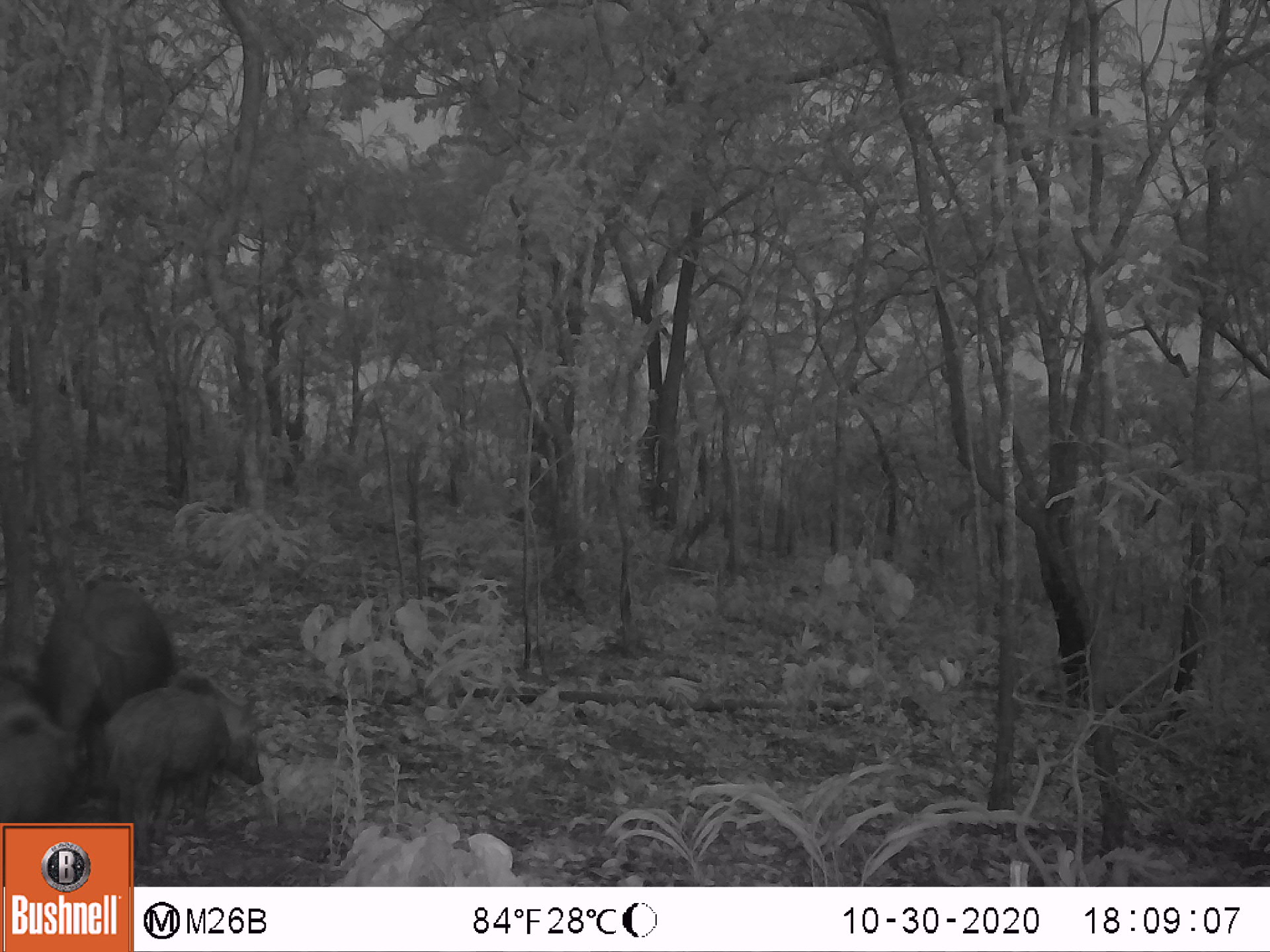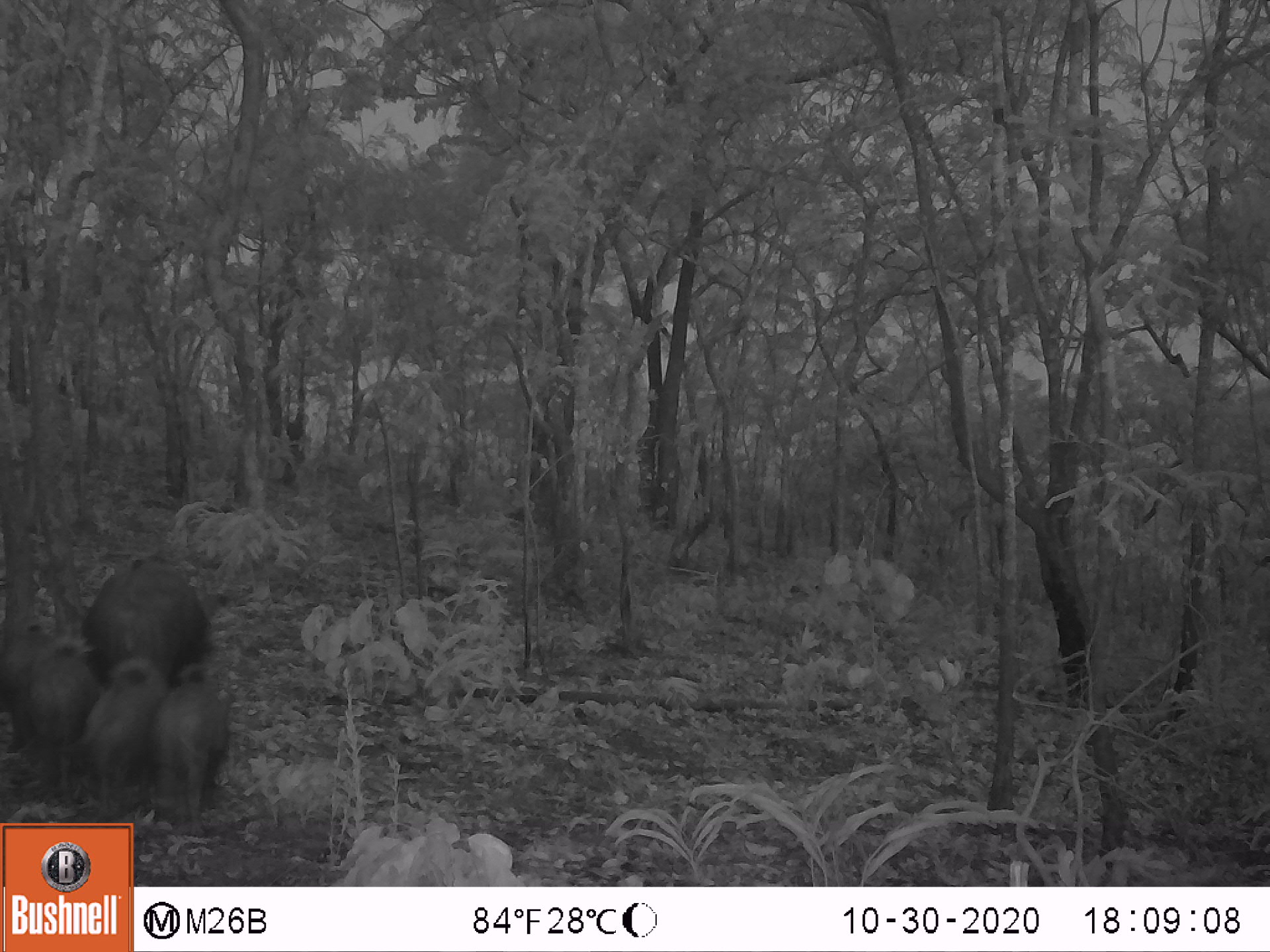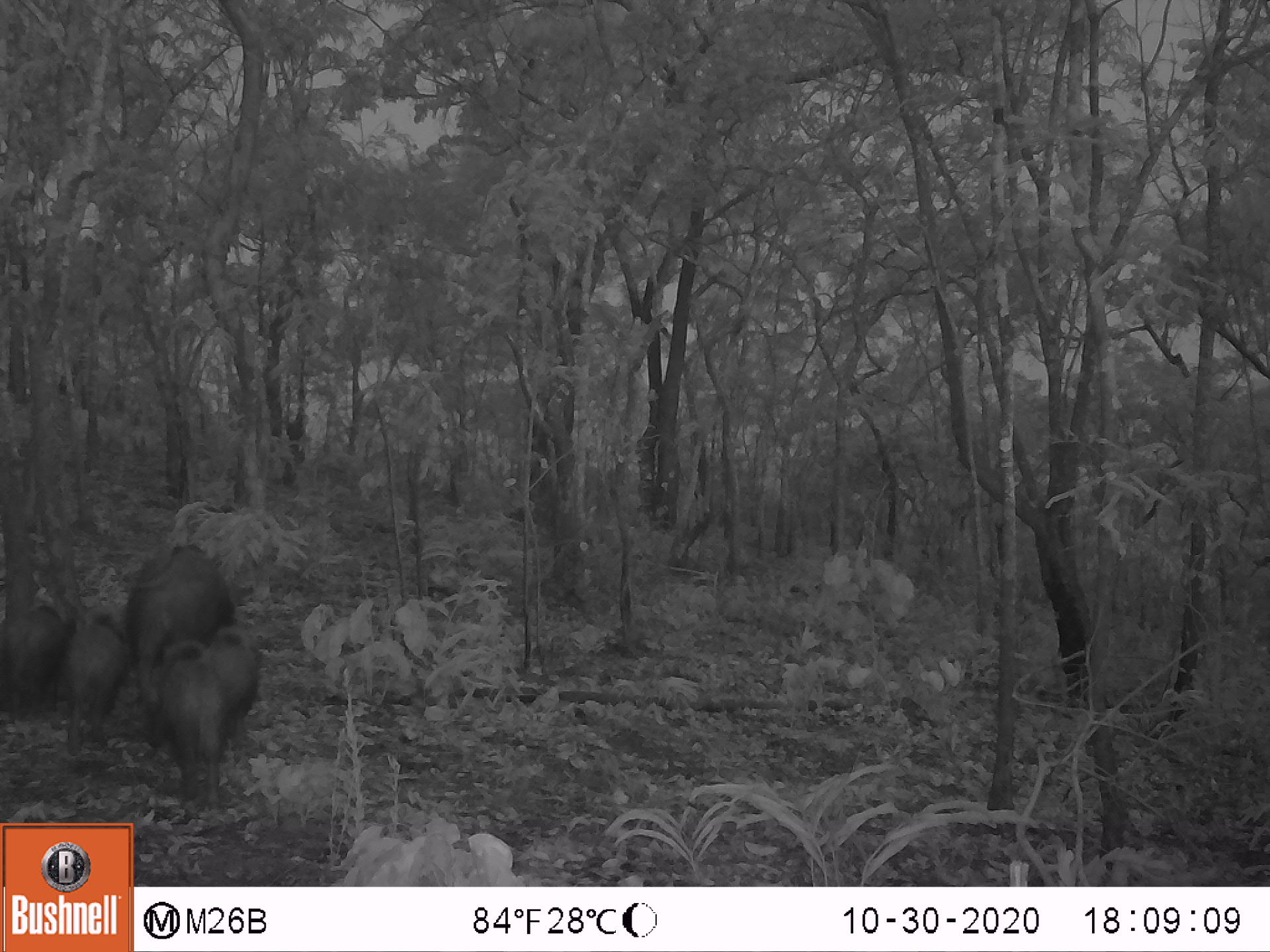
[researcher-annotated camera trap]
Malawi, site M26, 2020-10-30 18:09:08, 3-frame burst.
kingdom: Animalia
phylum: Chordata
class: Mammalia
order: Artiodactyla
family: Suidae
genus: Potamochoerus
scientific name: Potamochoerus larvatus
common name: bushpig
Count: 3.